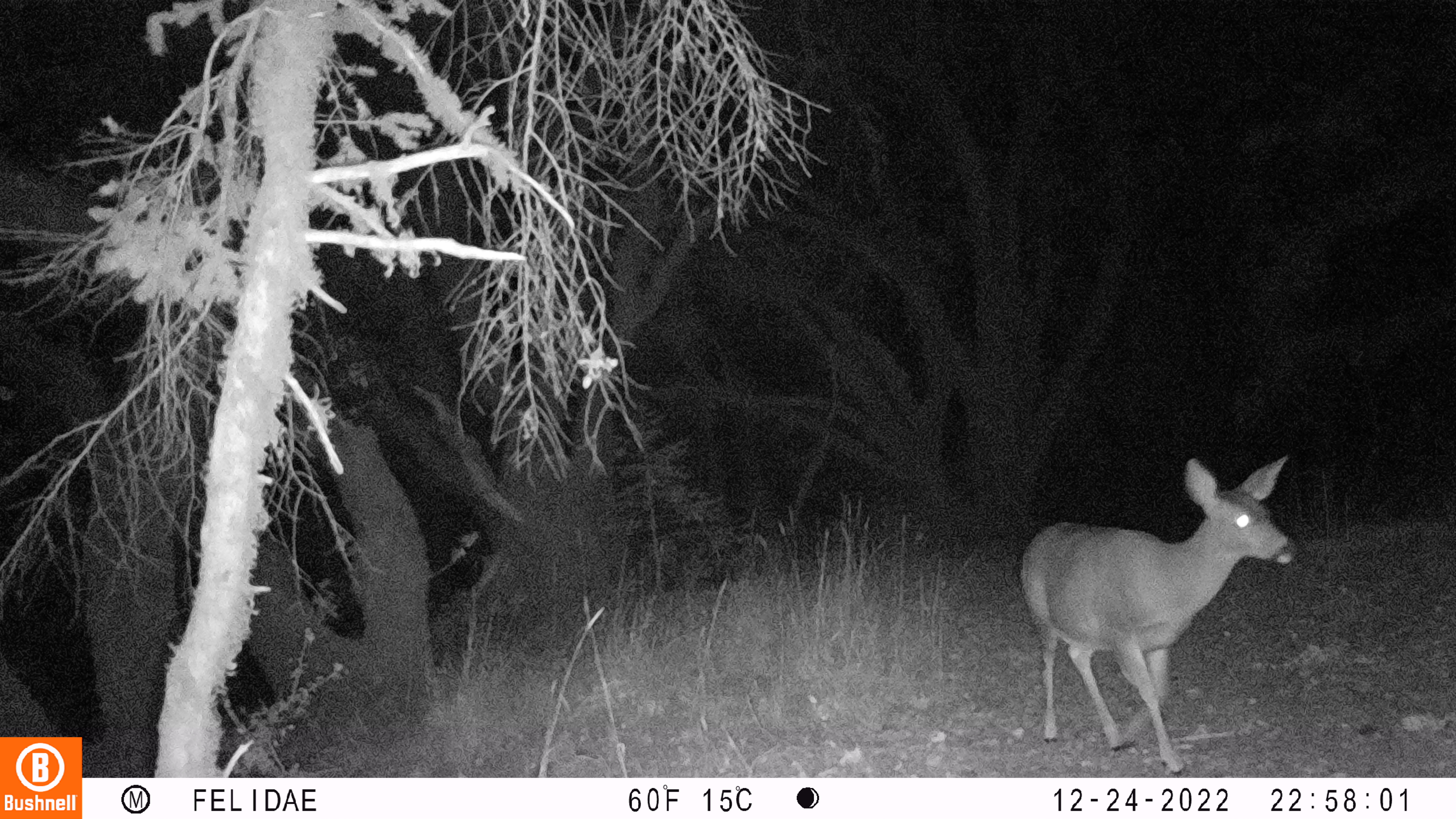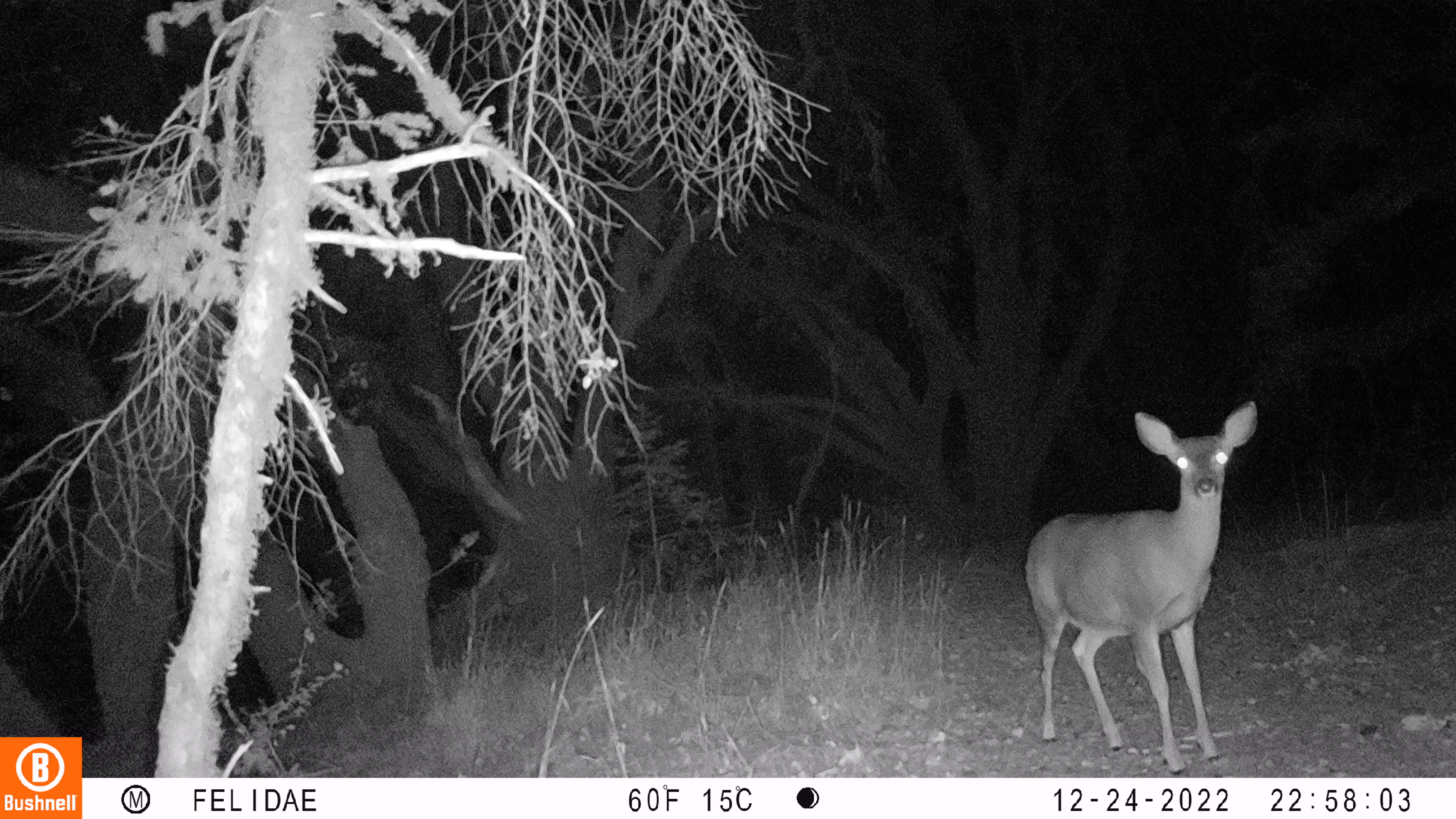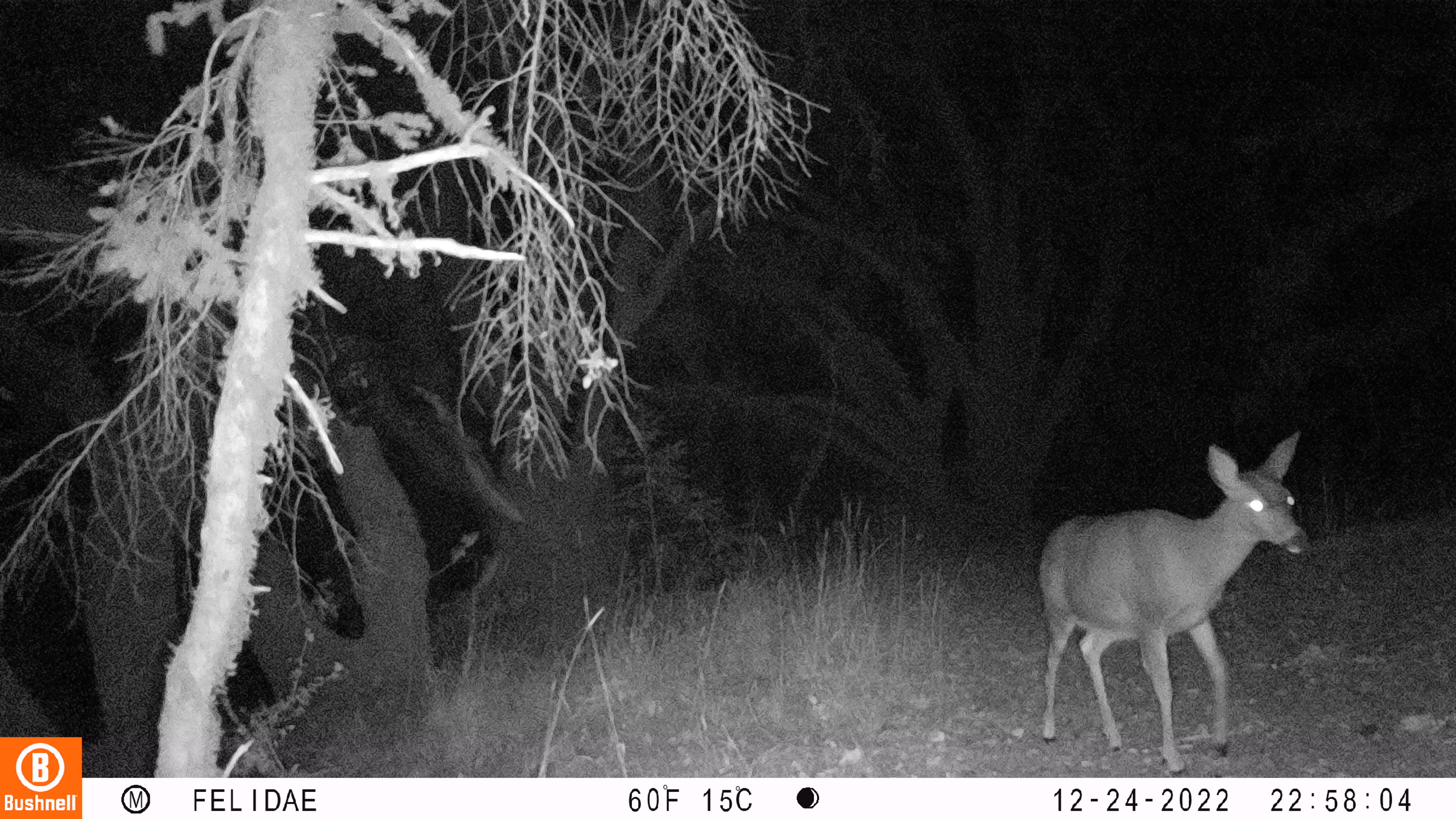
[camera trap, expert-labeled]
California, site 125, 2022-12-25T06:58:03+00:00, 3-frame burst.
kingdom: Animalia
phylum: Chordata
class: Mammalia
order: Artiodactyla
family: Cervidae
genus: Odocoileus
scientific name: Odocoileus hemionus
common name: mule deer